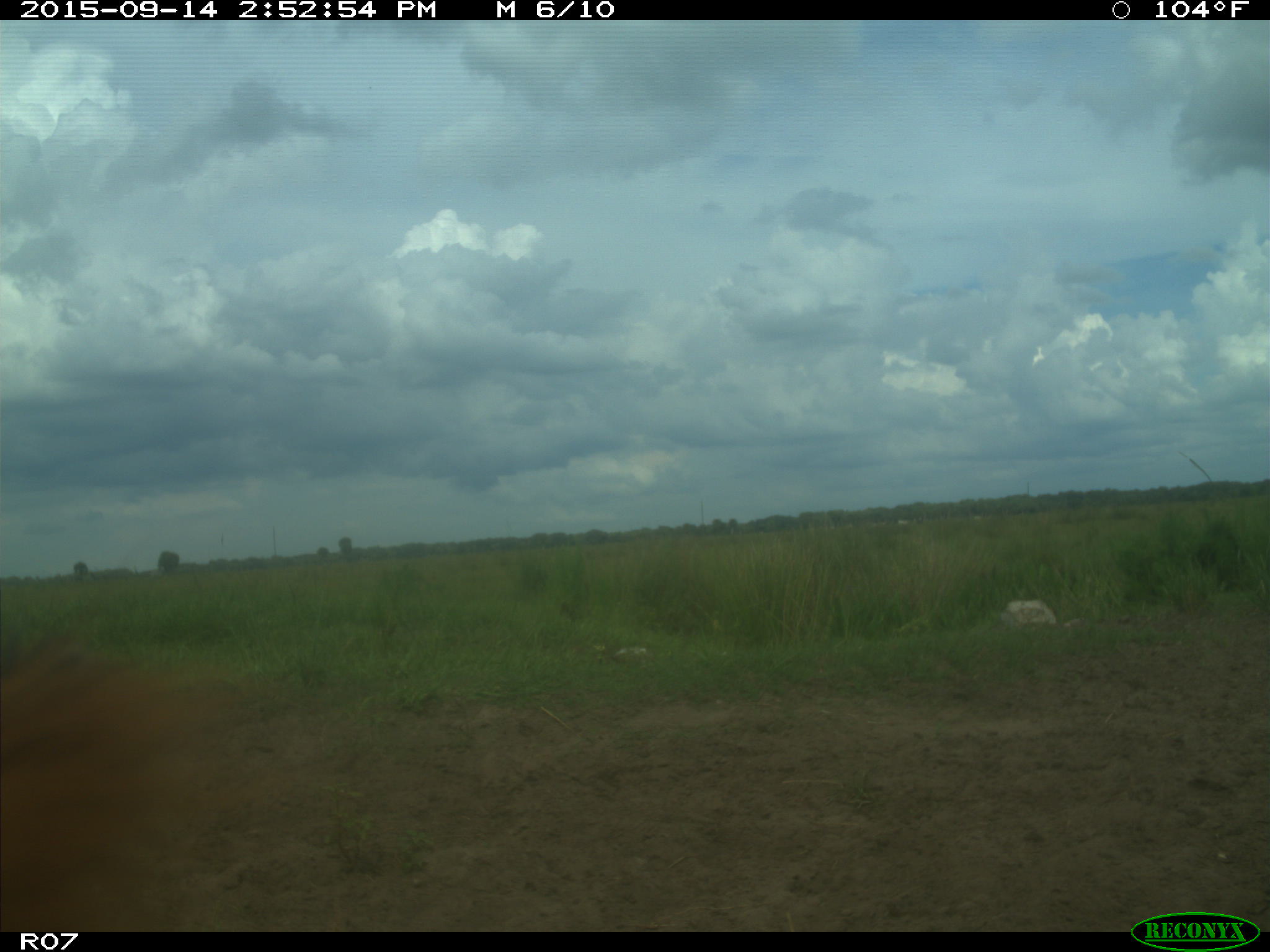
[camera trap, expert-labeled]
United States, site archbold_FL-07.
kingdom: Animalia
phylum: Chordata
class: Mammalia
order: Artiodactyla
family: Bovidae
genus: Bos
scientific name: Bos taurus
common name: domestic cow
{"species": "Bos taurus (domestic cow)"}